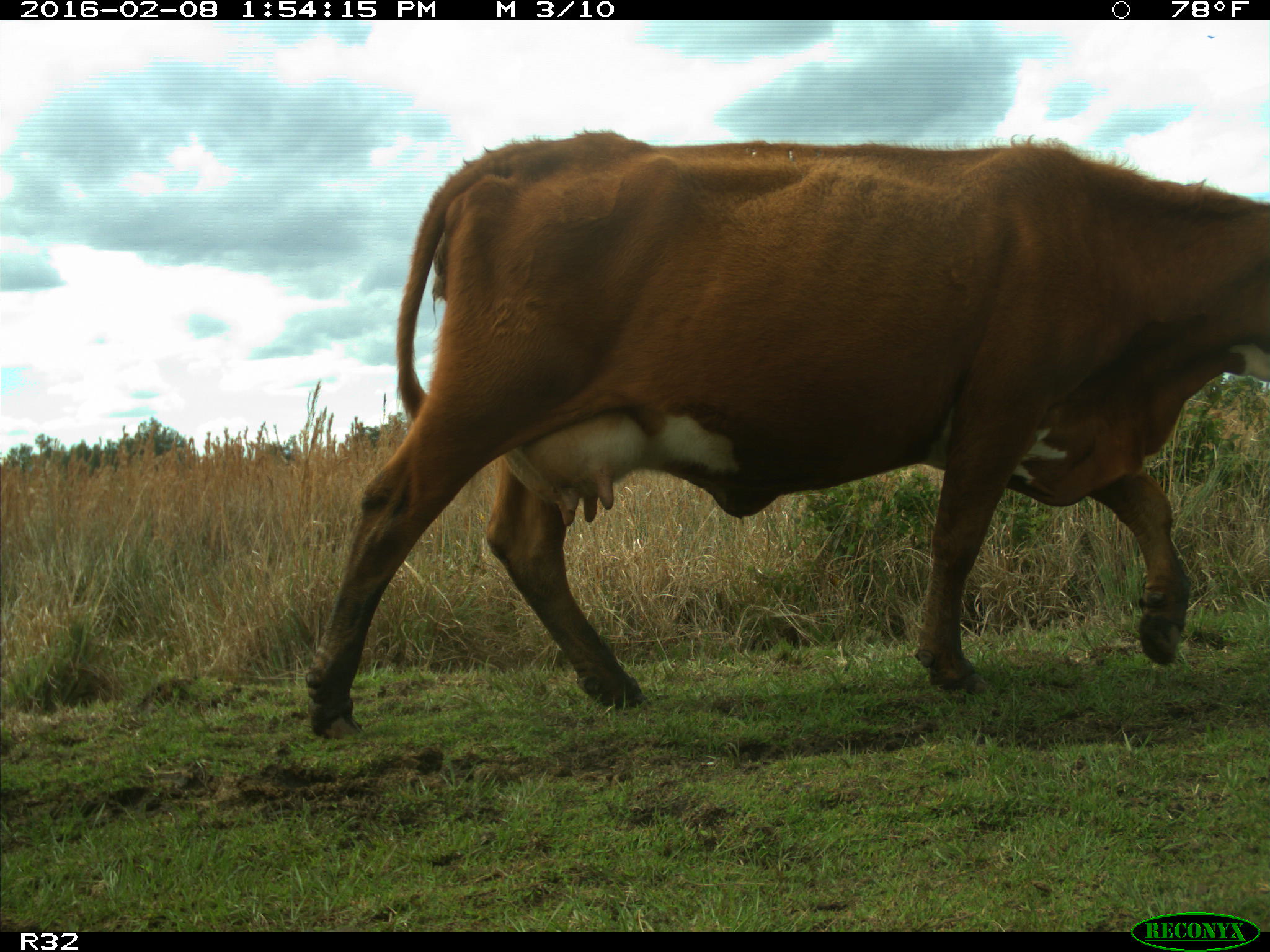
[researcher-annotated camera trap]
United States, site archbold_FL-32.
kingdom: Animalia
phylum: Chordata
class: Mammalia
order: Artiodactyla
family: Bovidae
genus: Bos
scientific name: Bos taurus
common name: domestic cow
Bos taurus (domestic cow).